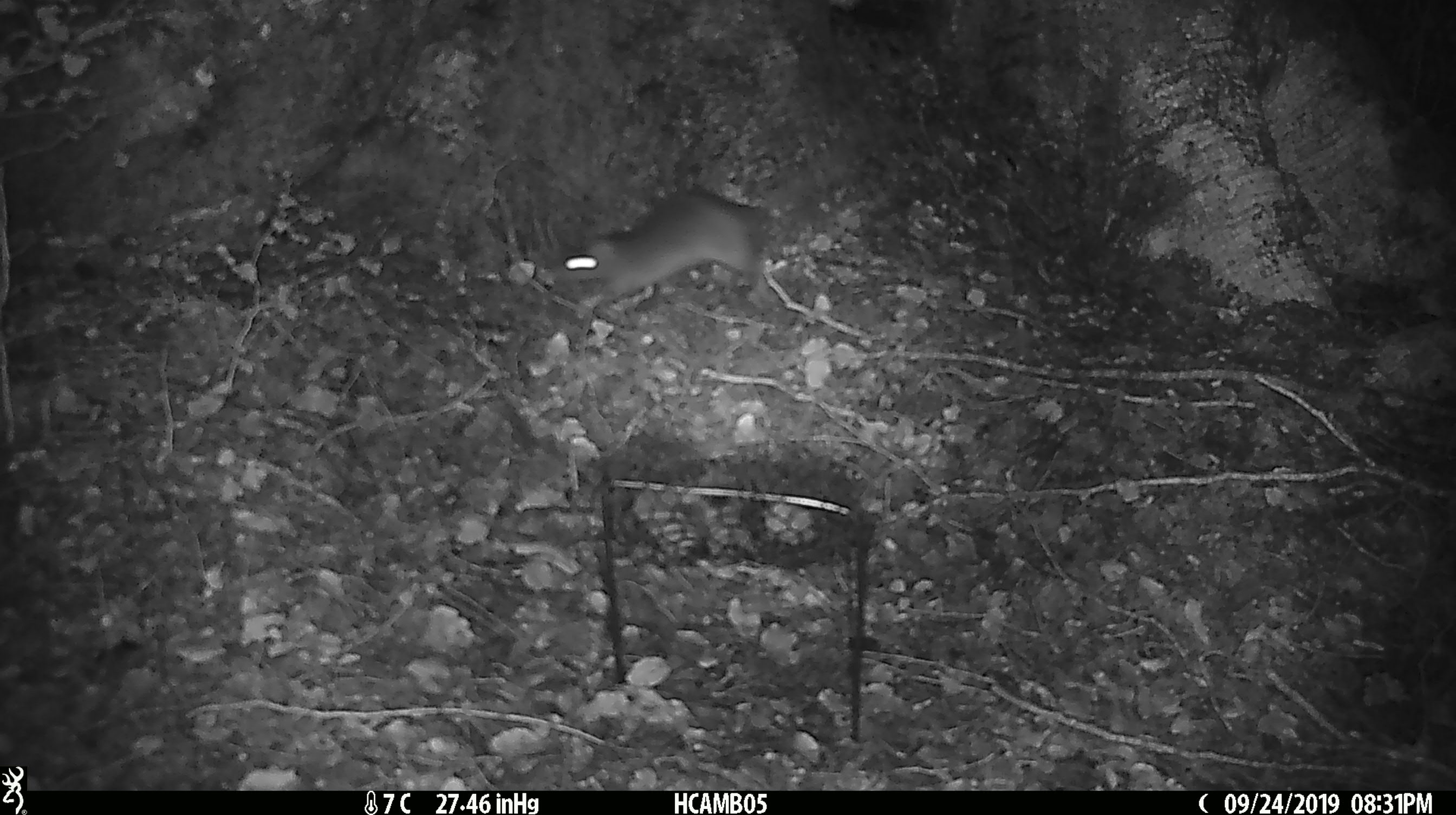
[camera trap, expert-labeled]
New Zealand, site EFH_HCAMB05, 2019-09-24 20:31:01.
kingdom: Animalia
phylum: Chordata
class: Mammalia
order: Rodentia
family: Muridae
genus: Rattus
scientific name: Rattus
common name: rat